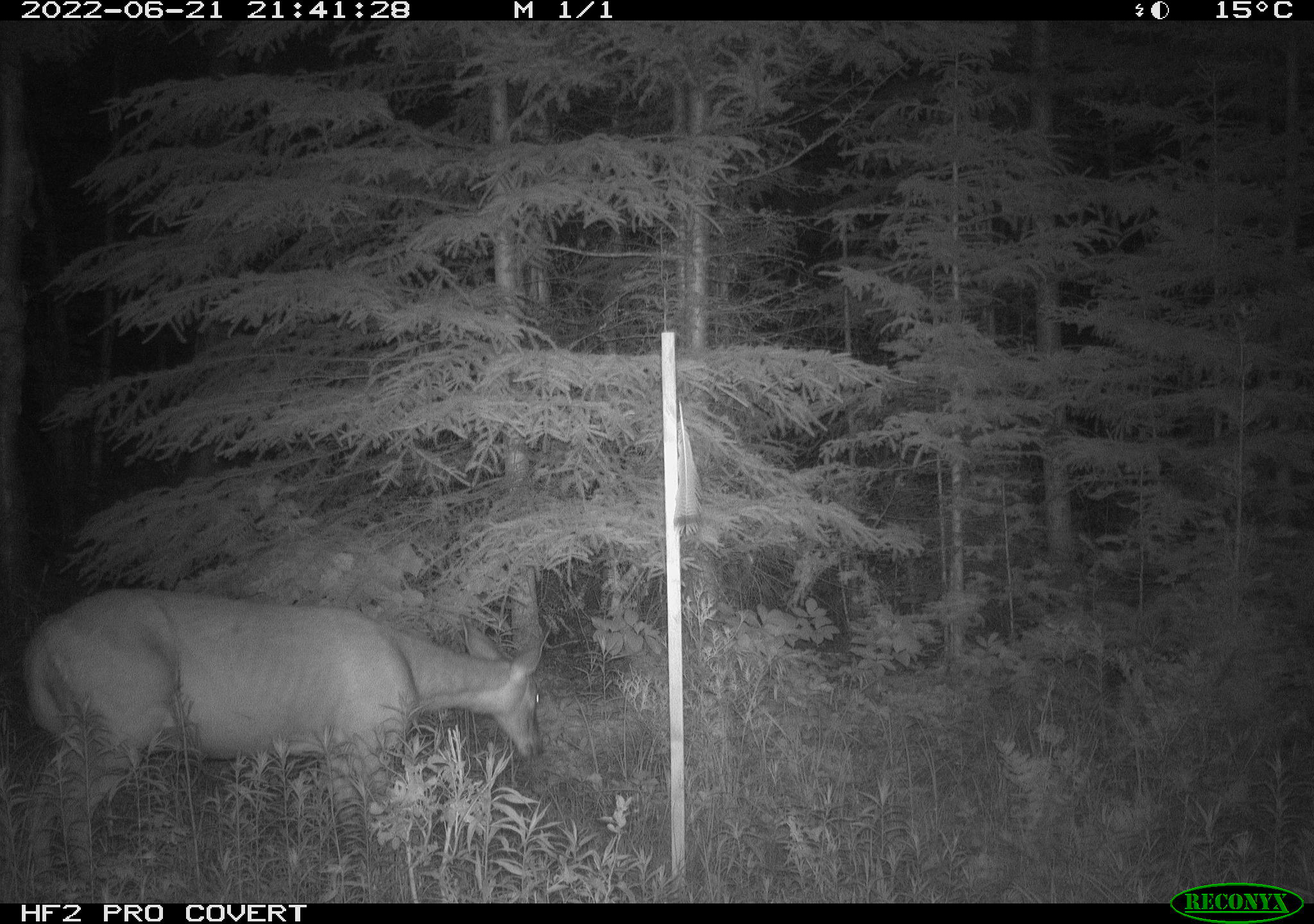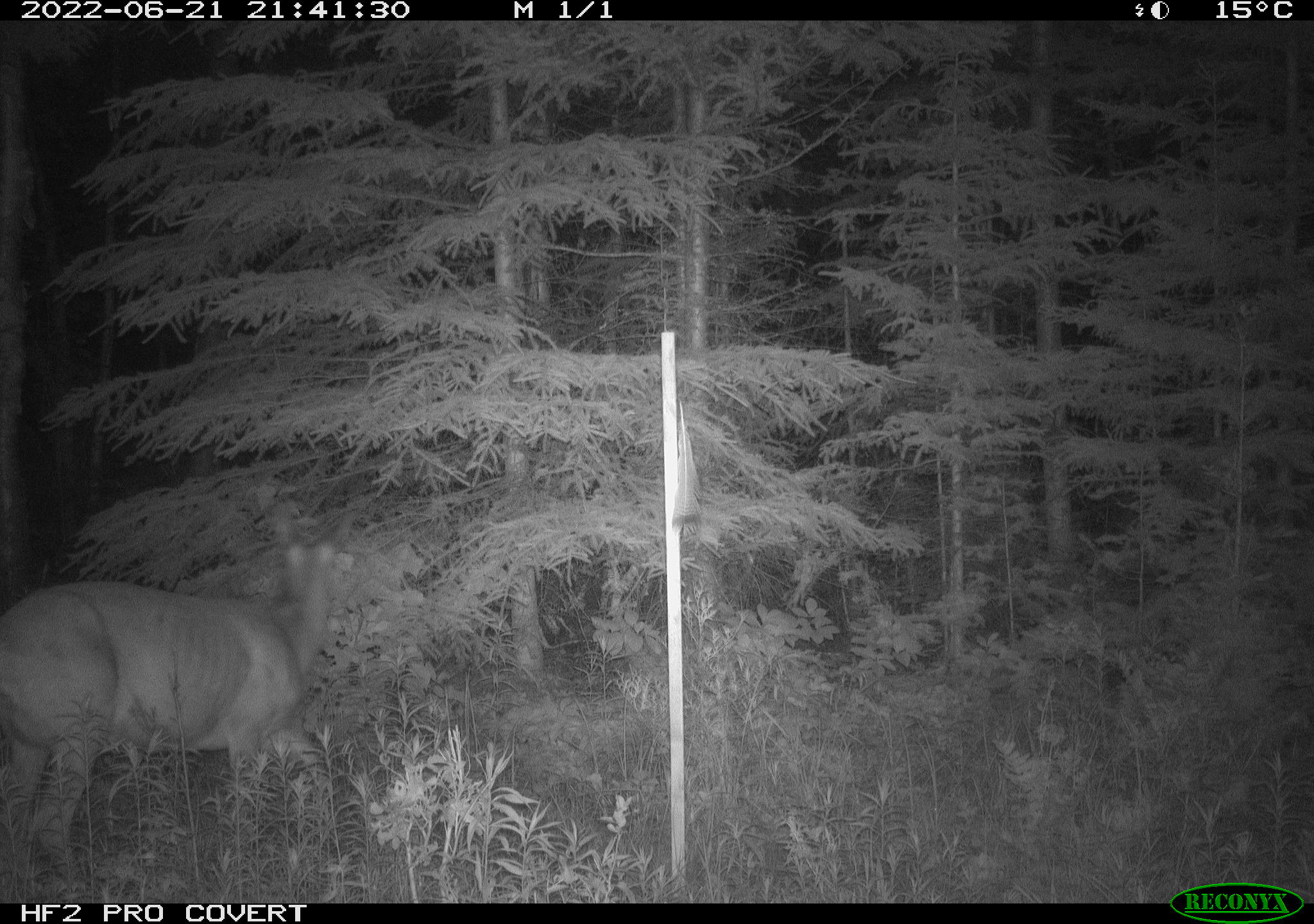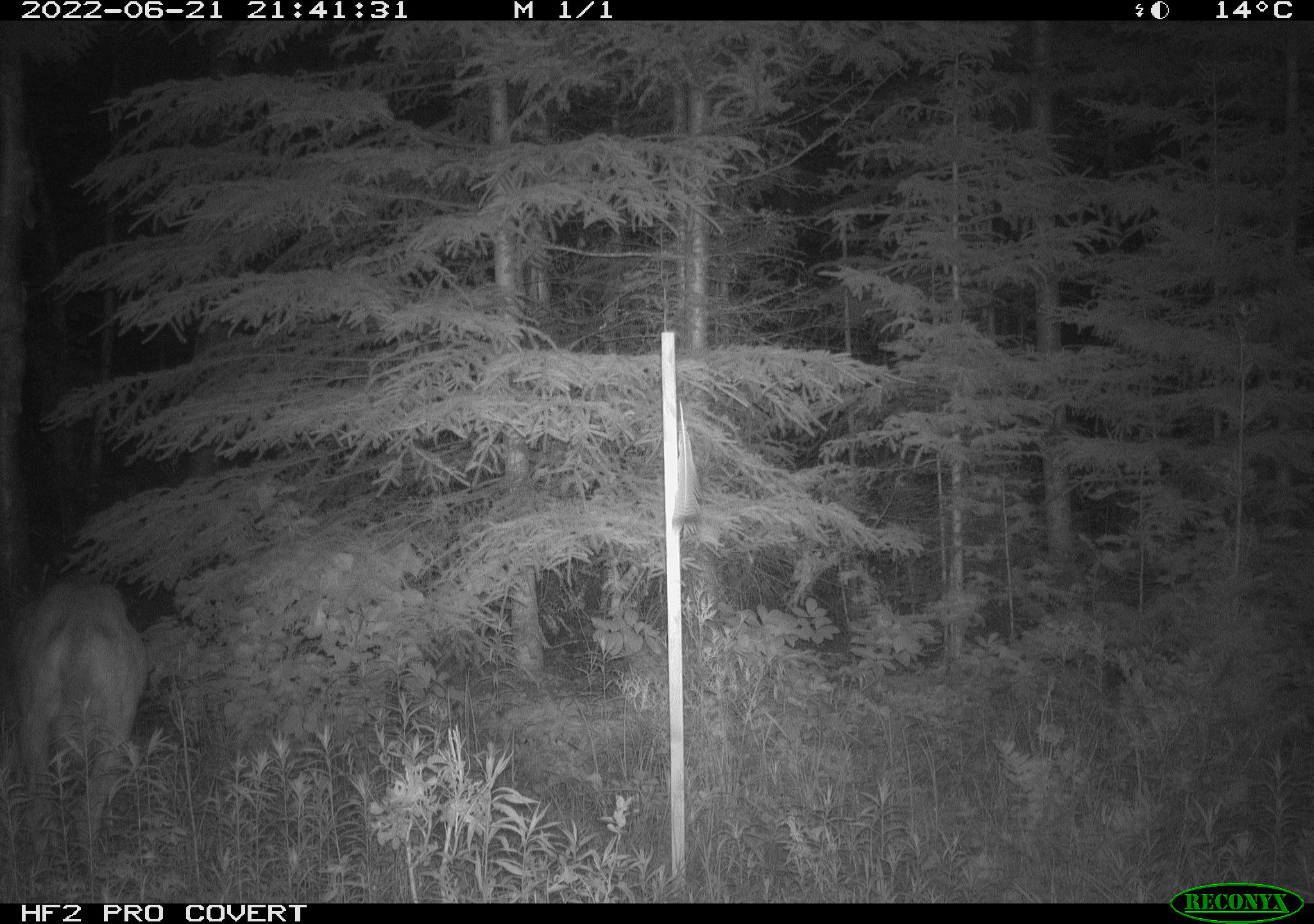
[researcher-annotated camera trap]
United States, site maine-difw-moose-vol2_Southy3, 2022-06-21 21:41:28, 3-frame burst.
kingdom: Animalia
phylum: Chordata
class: Mammalia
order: Artiodactyla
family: Cervidae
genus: Odocoileus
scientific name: Odocoileus virginianus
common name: white-tailed deer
White-tailed deer (Odocoileus virginianus).